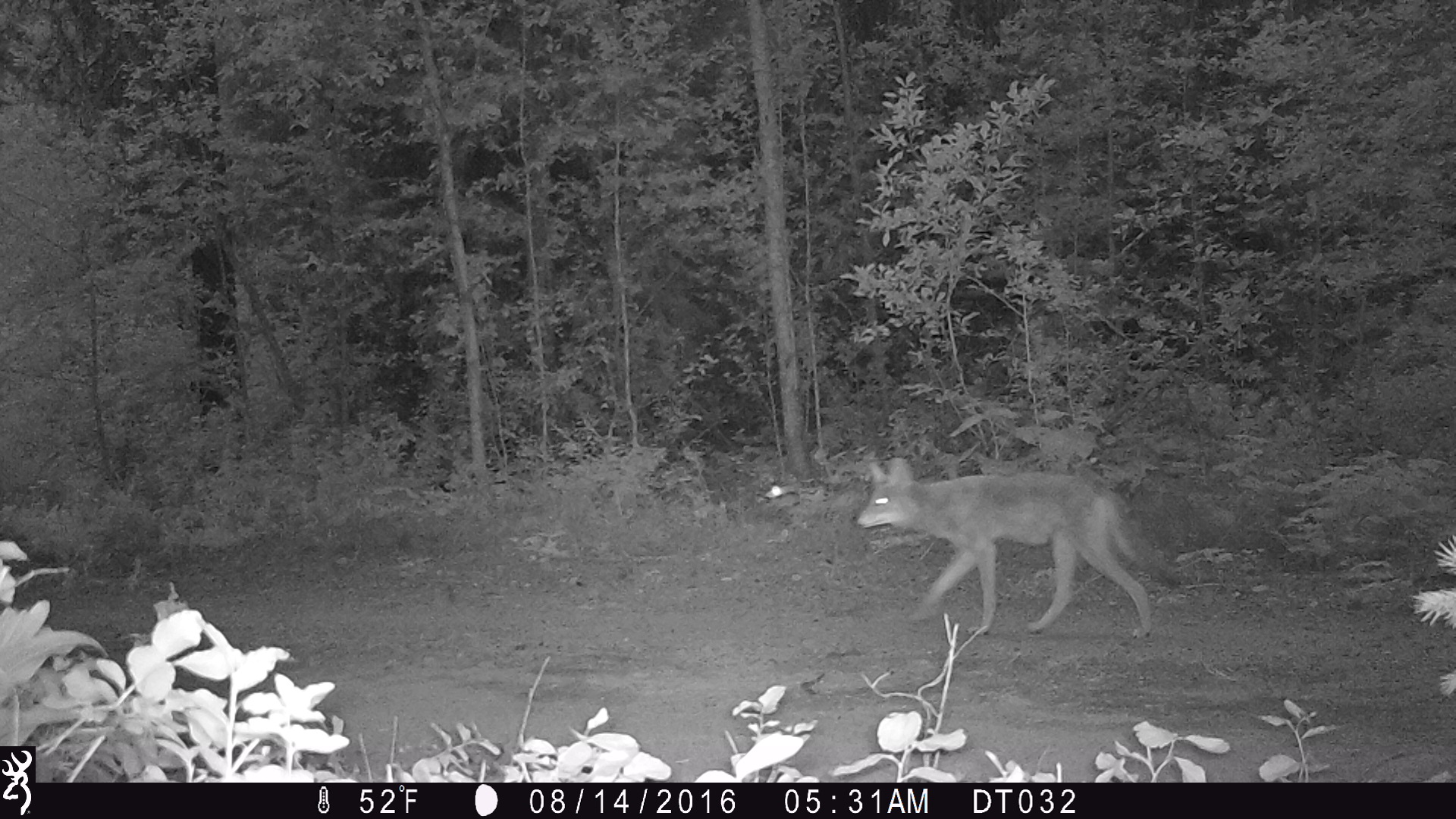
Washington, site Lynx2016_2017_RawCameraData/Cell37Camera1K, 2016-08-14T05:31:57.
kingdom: Animalia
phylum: Chordata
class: Mammalia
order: Carnivora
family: Canidae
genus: Canis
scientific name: Canis latrans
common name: coyote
Canis latrans (coyote). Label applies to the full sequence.